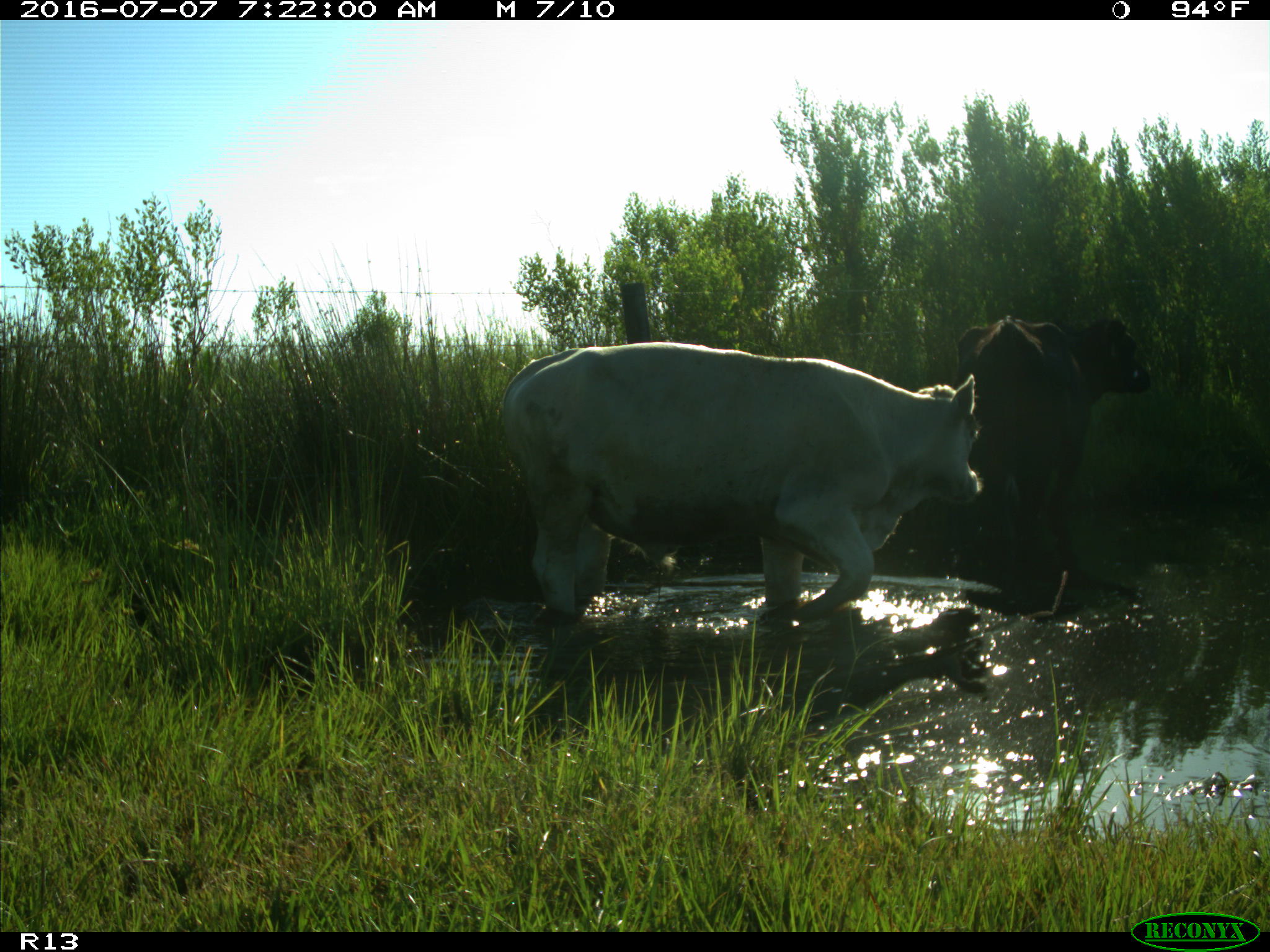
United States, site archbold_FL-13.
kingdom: Animalia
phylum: Chordata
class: Mammalia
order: Artiodactyla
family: Bovidae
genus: Bos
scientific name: Bos taurus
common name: domestic cow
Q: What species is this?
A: Bos taurus (domestic cow).